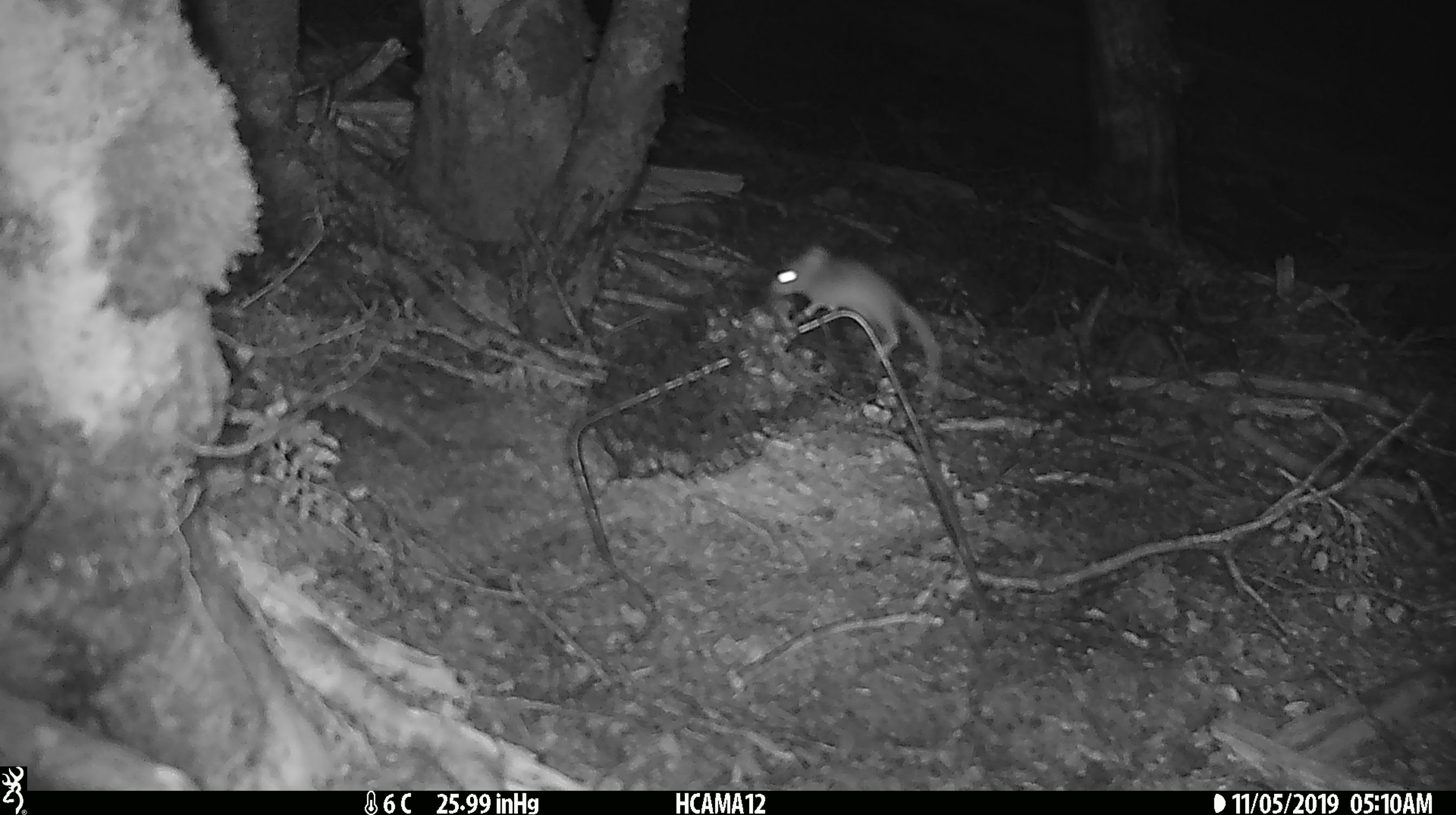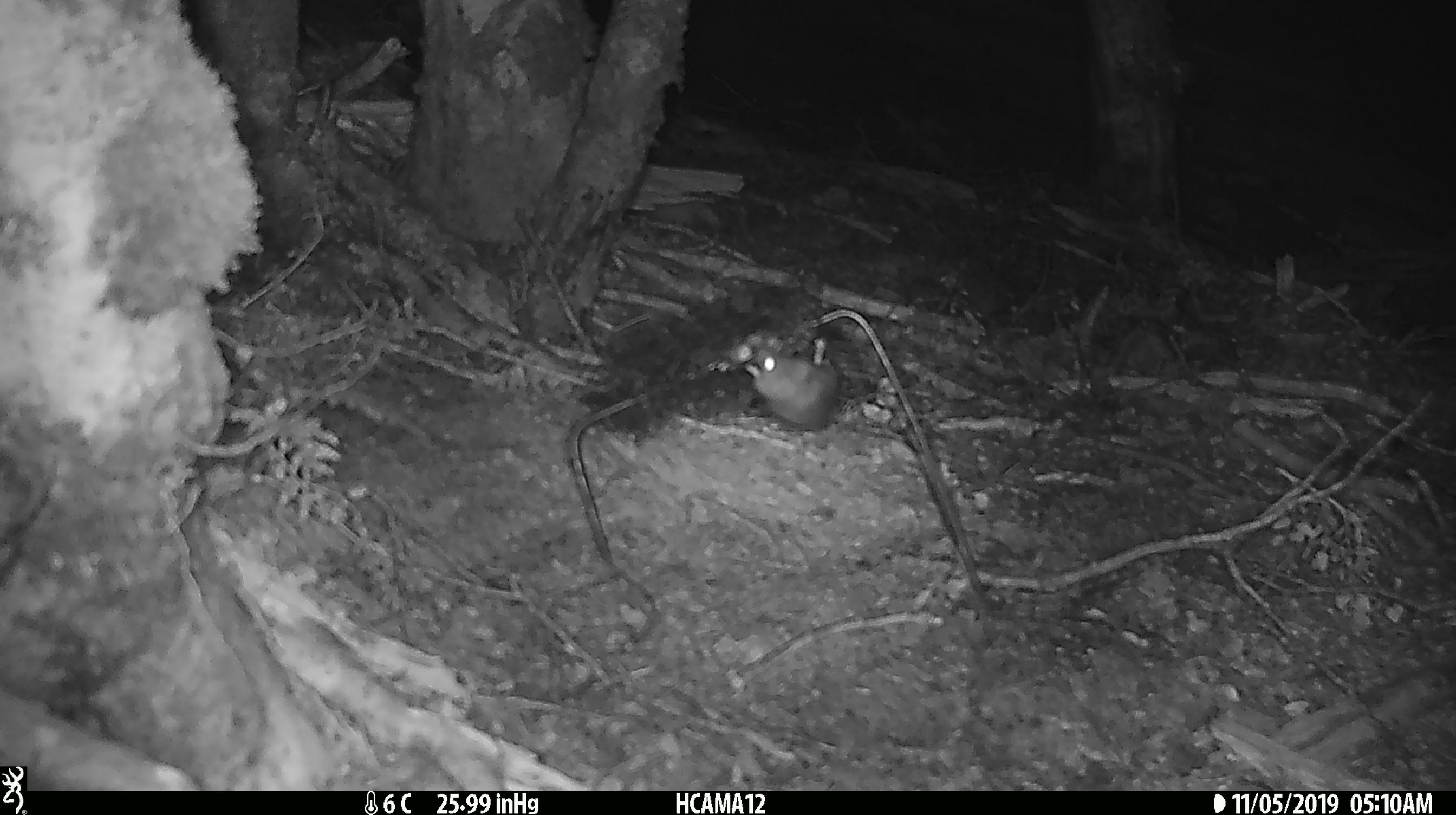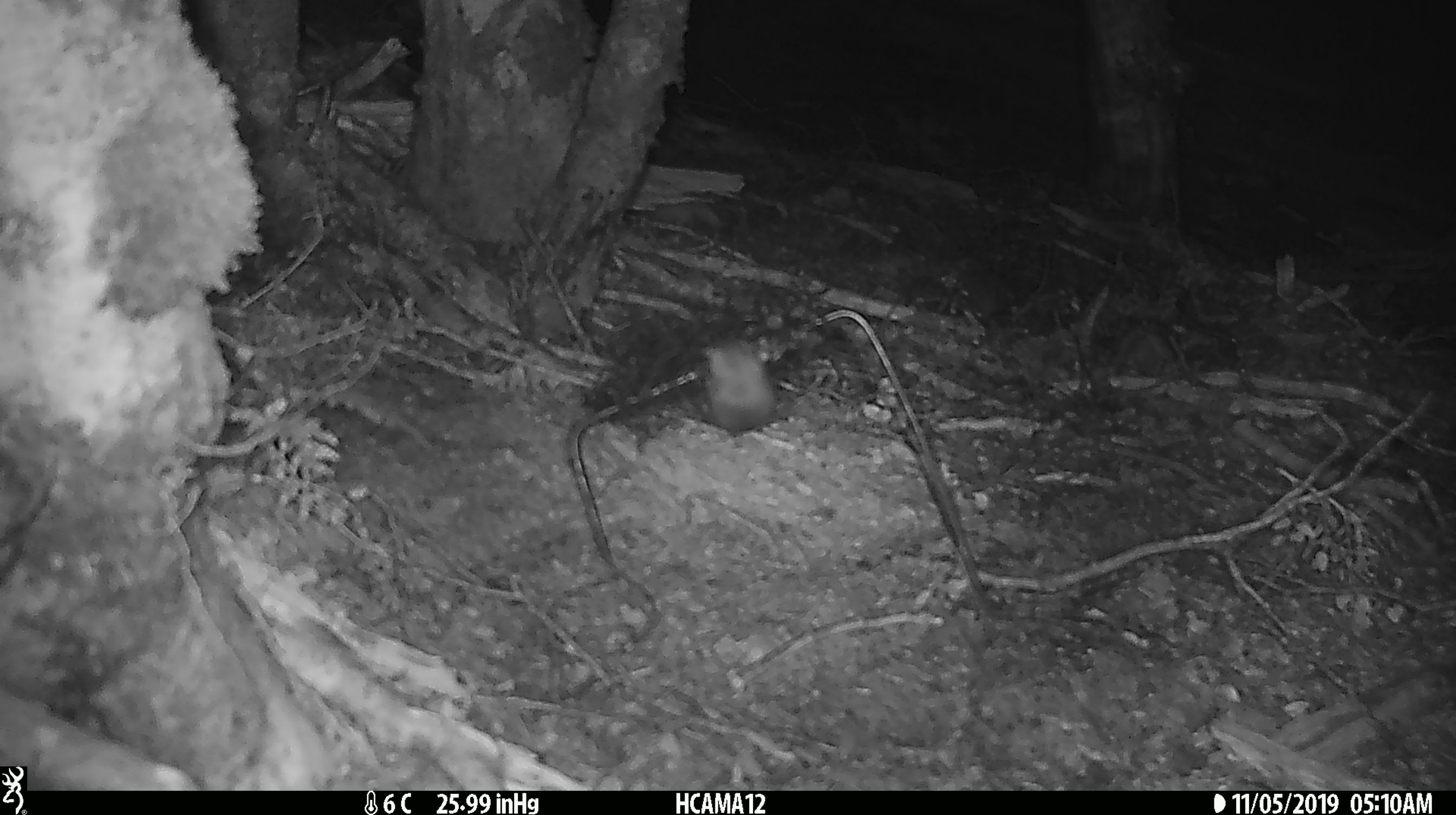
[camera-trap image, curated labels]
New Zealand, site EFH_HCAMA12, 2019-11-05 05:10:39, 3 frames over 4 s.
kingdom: Animalia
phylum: Chordata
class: Mammalia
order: Rodentia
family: Muridae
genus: Mus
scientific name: Mus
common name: mouse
Mouse (Mus).